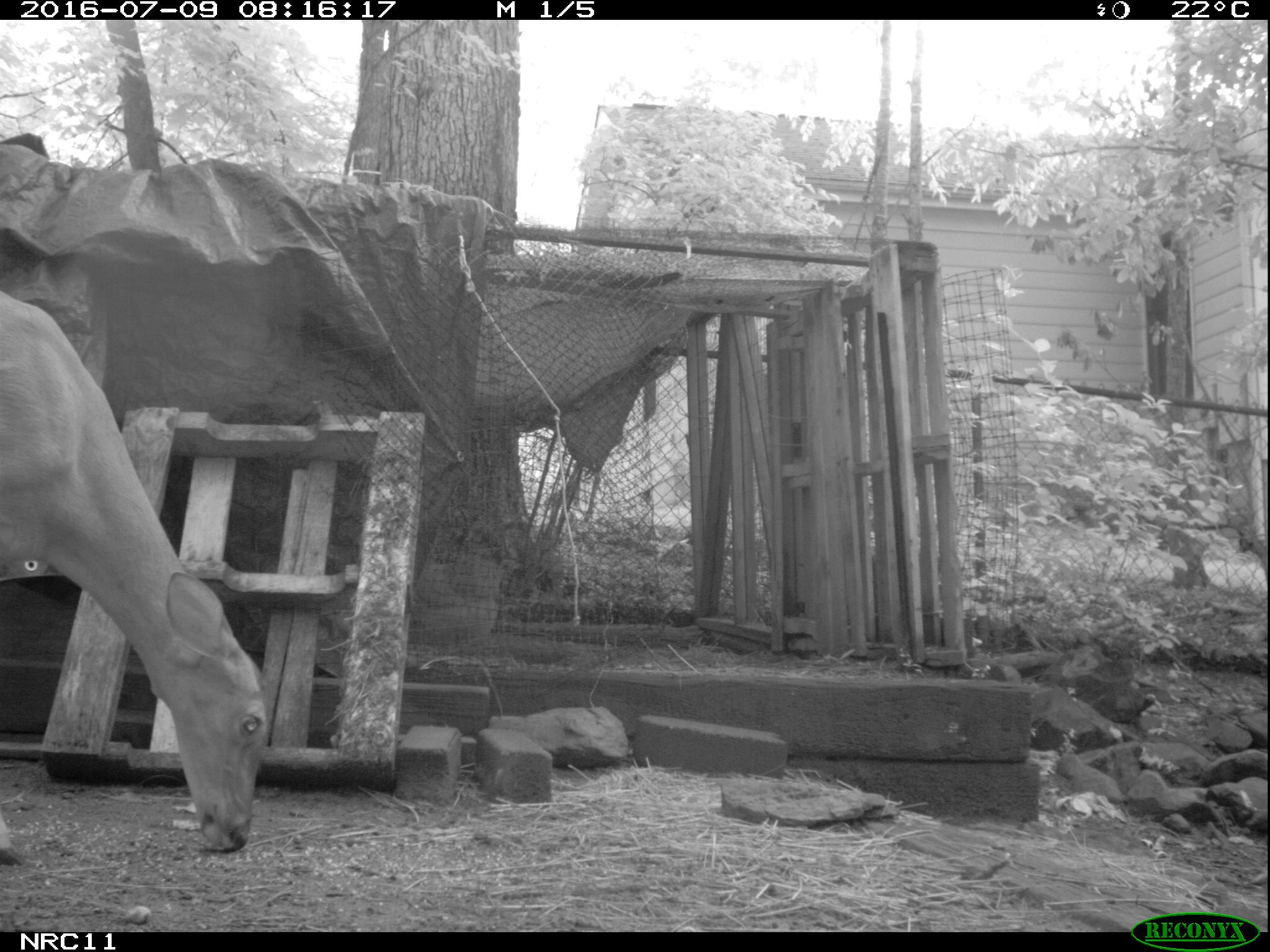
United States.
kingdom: Animalia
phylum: Chordata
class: Mammalia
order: Artiodactyla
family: Cervidae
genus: Odocoileus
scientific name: Odocoileus virginianus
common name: white-tailed deer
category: White Tailed Deer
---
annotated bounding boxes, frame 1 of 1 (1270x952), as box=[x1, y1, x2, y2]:
White Tailed Deer: box=[0, 276, 325, 868]